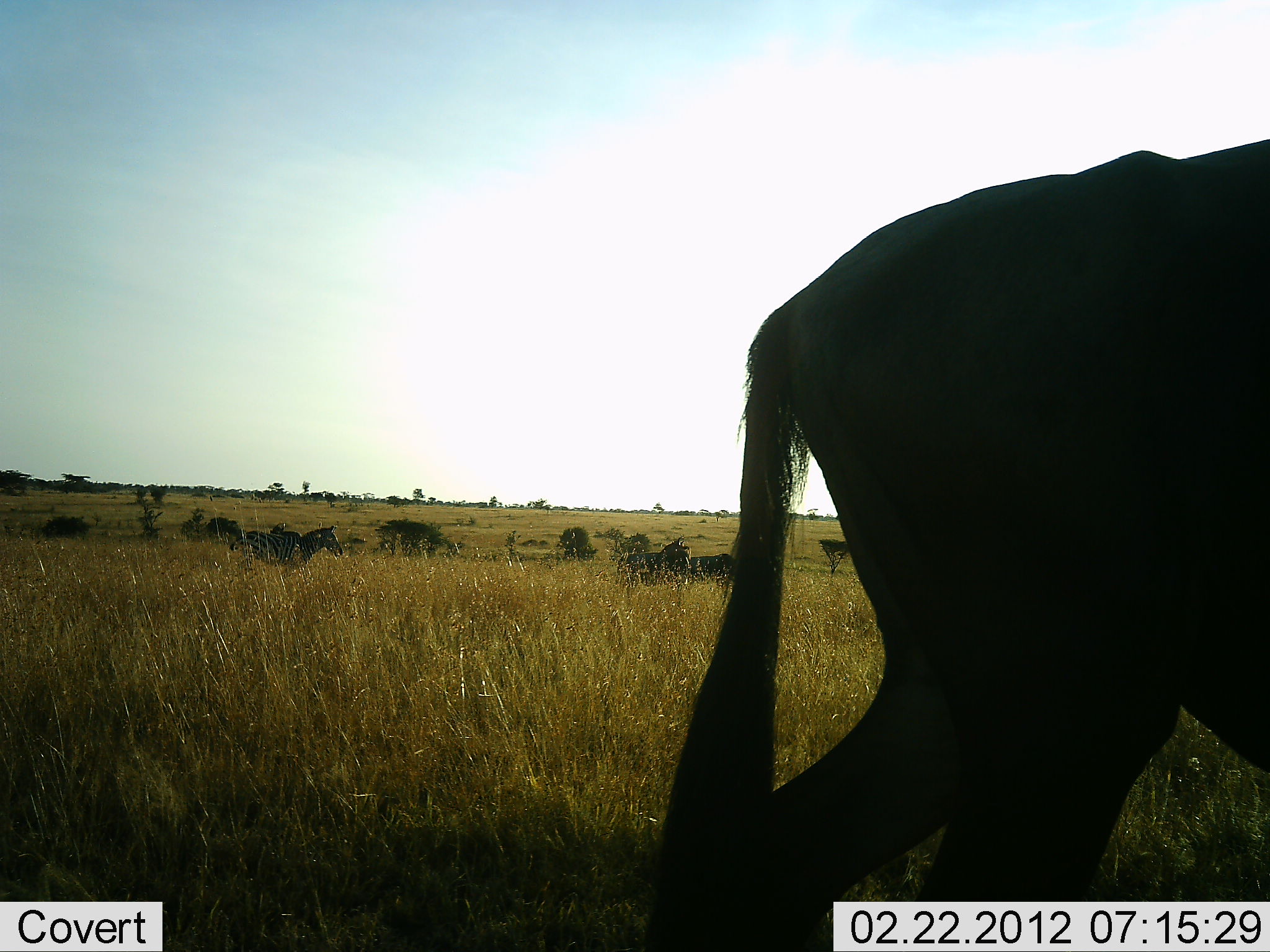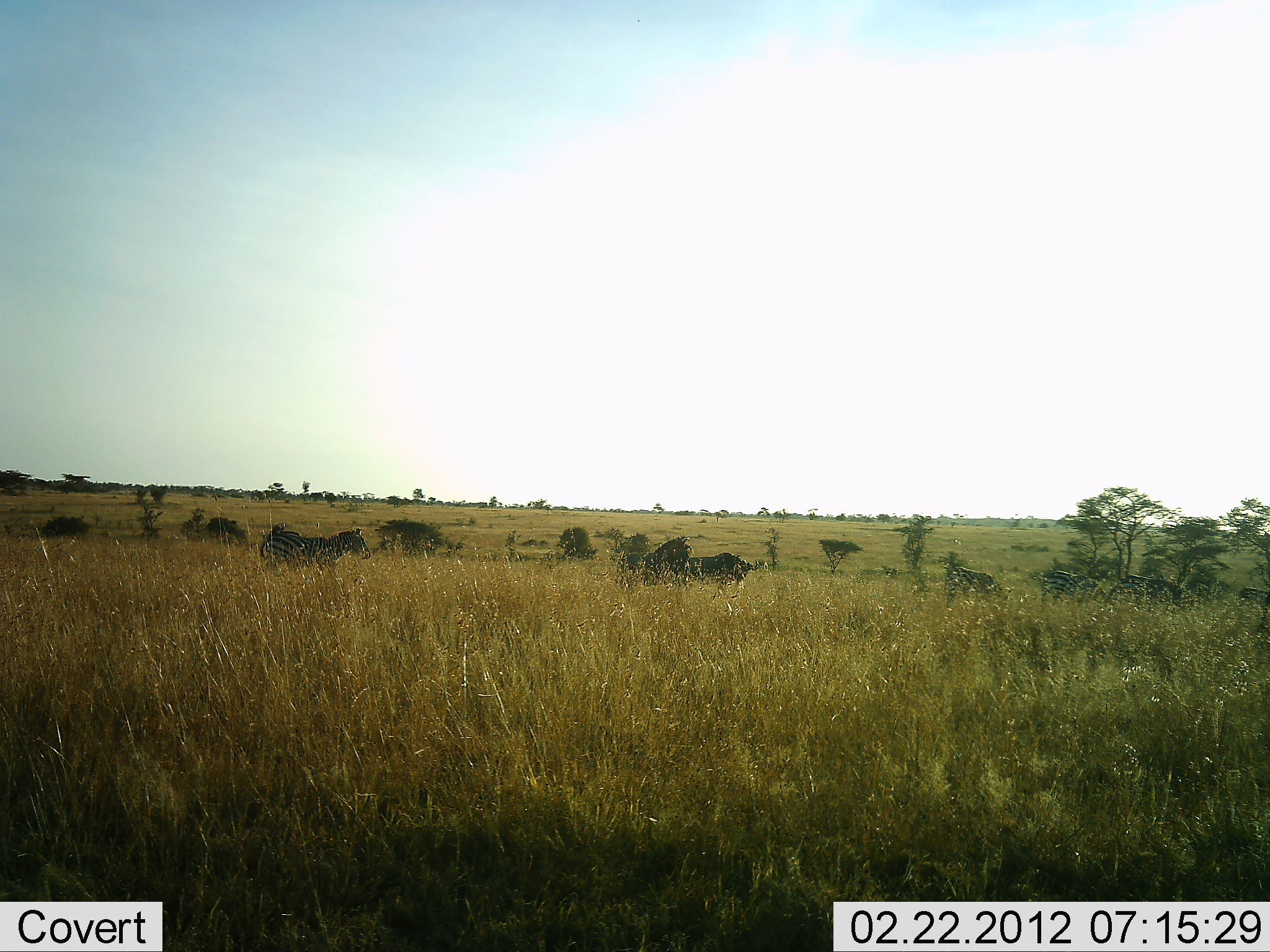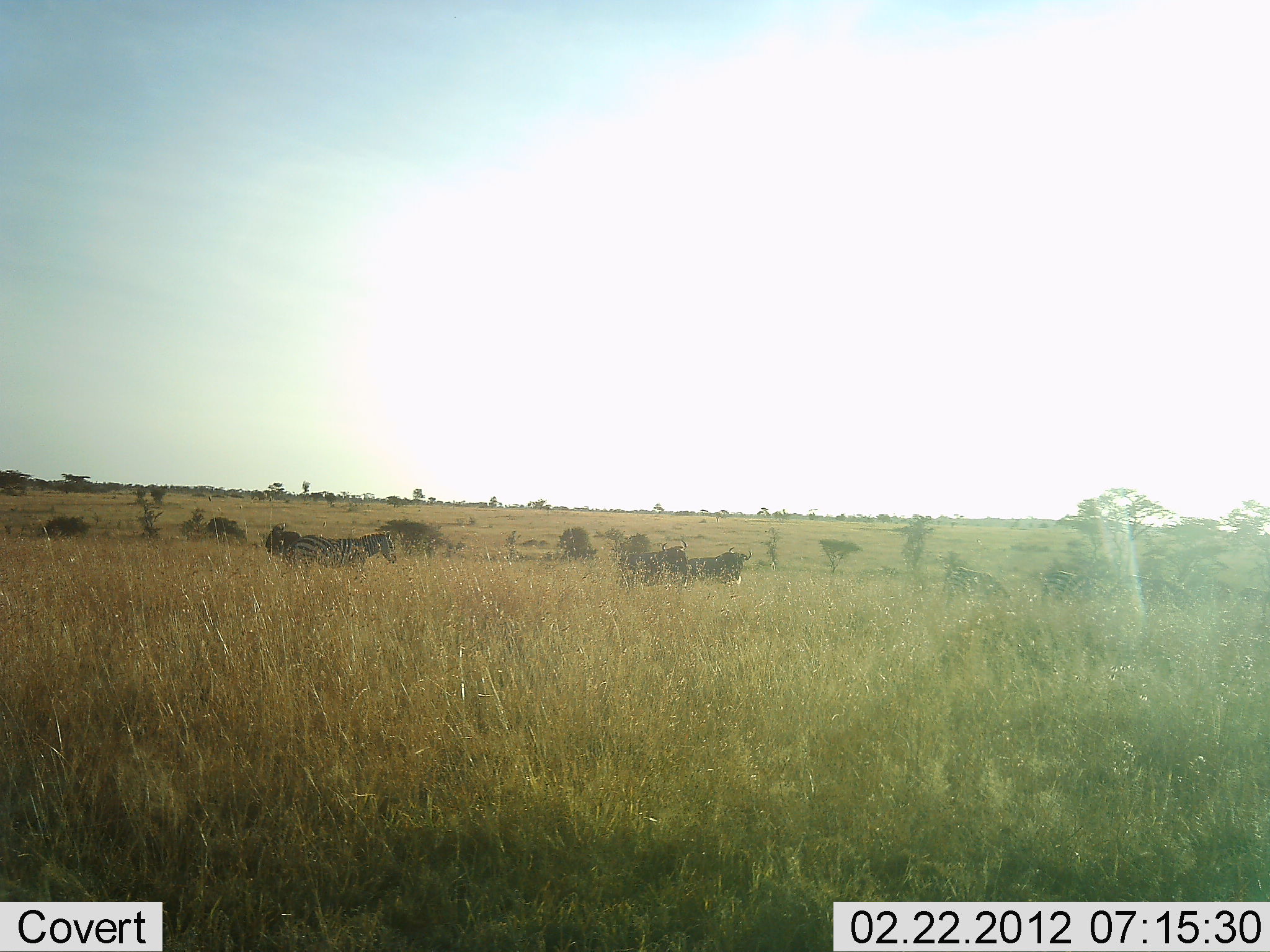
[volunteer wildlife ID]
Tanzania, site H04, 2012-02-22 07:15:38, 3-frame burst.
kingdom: Animalia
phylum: Chordata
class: Mammalia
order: Artiodactyla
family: Bovidae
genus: Connochaetes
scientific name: Connochaetes taurinus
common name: blue wildebeest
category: wildebeest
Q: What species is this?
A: Wildebeest (blue wildebeest) (Connochaetes taurinus).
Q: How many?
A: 3.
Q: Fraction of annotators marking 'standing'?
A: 36%.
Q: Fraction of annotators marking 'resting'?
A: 0%.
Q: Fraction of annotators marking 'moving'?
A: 86%.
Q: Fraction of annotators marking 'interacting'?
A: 18%.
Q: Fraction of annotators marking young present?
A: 0%.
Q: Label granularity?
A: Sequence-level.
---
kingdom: Animalia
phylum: Chordata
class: Mammalia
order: Perissodactyla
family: Equidae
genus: Equus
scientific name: Equus quagga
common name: plains zebra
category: zebra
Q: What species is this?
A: Zebra (plains zebra) (Equus quagga).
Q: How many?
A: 3.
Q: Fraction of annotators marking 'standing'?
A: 35%.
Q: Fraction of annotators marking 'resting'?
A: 0%.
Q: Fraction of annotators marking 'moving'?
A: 81%.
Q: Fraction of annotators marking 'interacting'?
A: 0%.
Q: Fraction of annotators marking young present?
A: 0%.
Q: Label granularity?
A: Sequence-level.